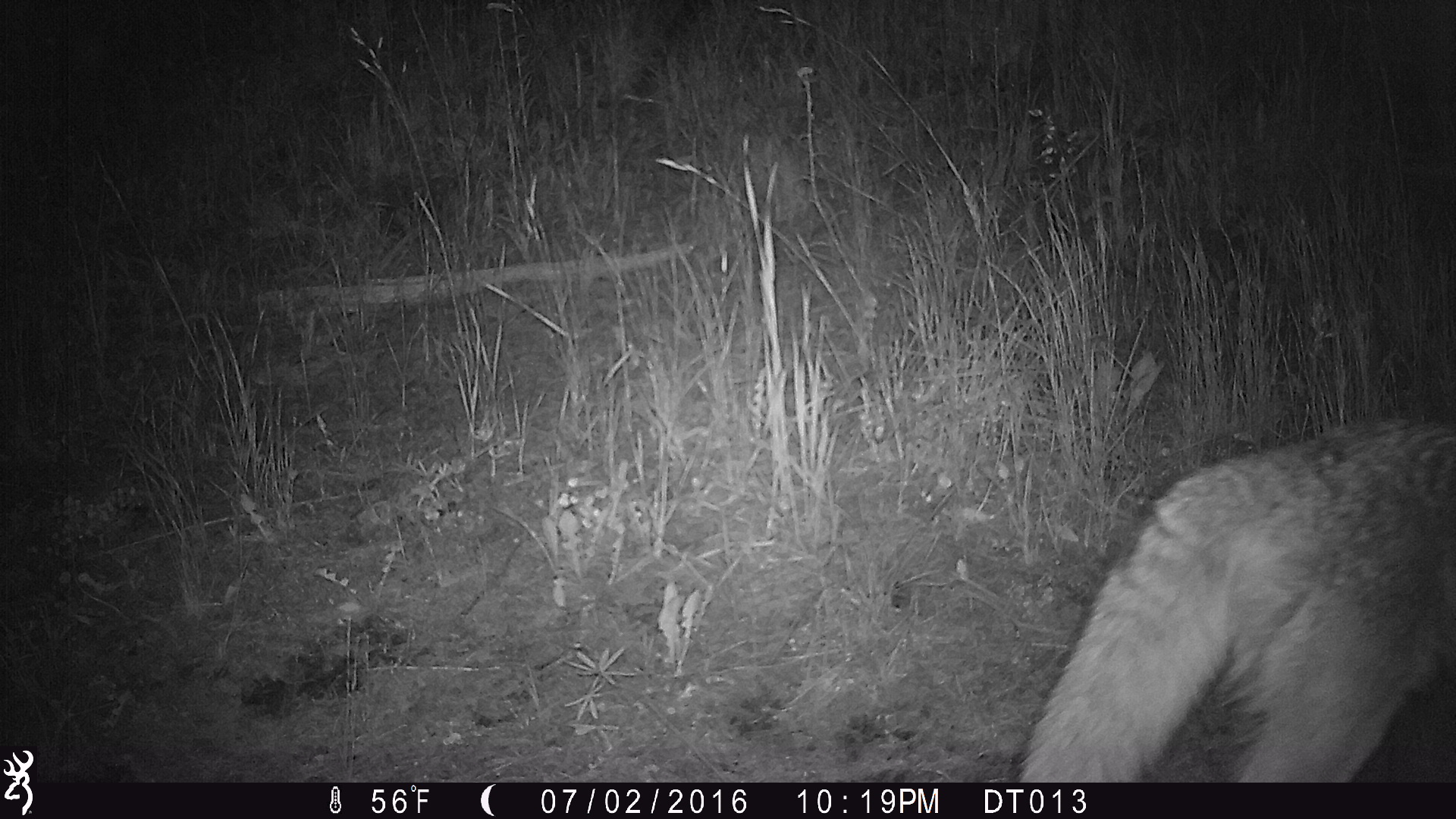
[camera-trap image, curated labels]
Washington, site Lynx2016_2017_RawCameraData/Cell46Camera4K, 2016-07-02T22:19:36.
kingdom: Animalia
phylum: Chordata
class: Mammalia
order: Carnivora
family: Canidae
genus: Canis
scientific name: Canis latrans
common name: coyote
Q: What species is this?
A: Canis latrans (coyote).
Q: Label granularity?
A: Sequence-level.